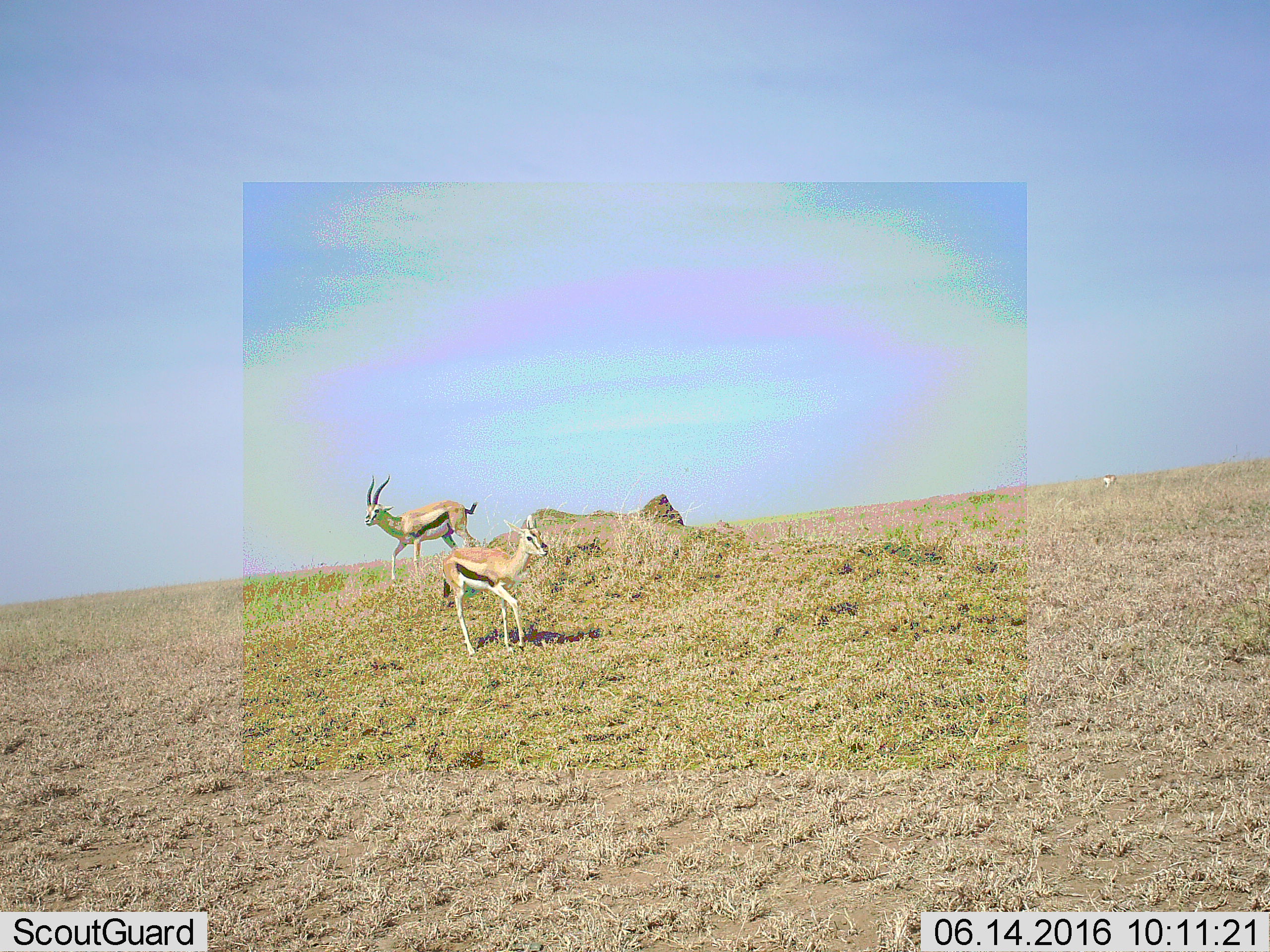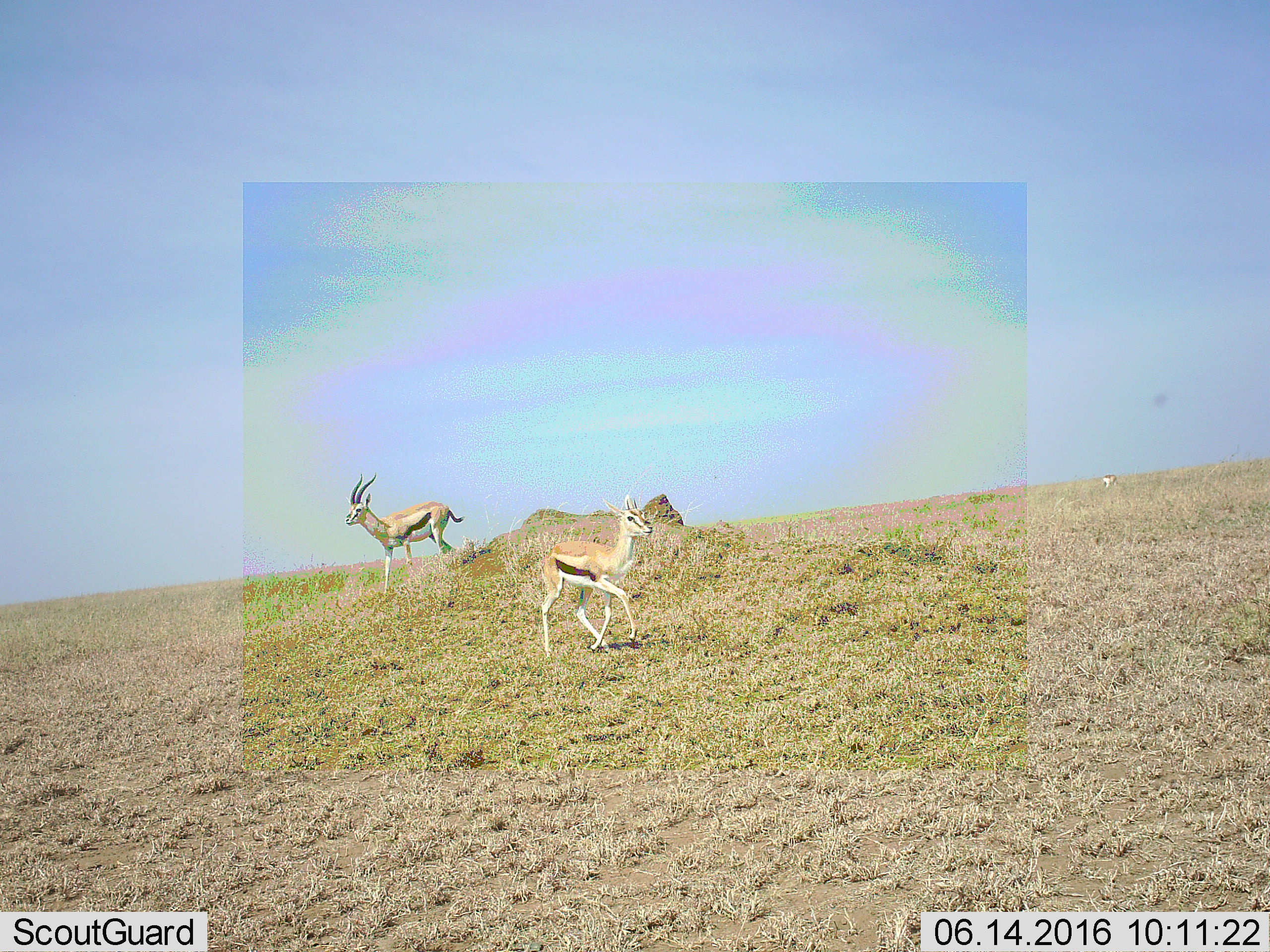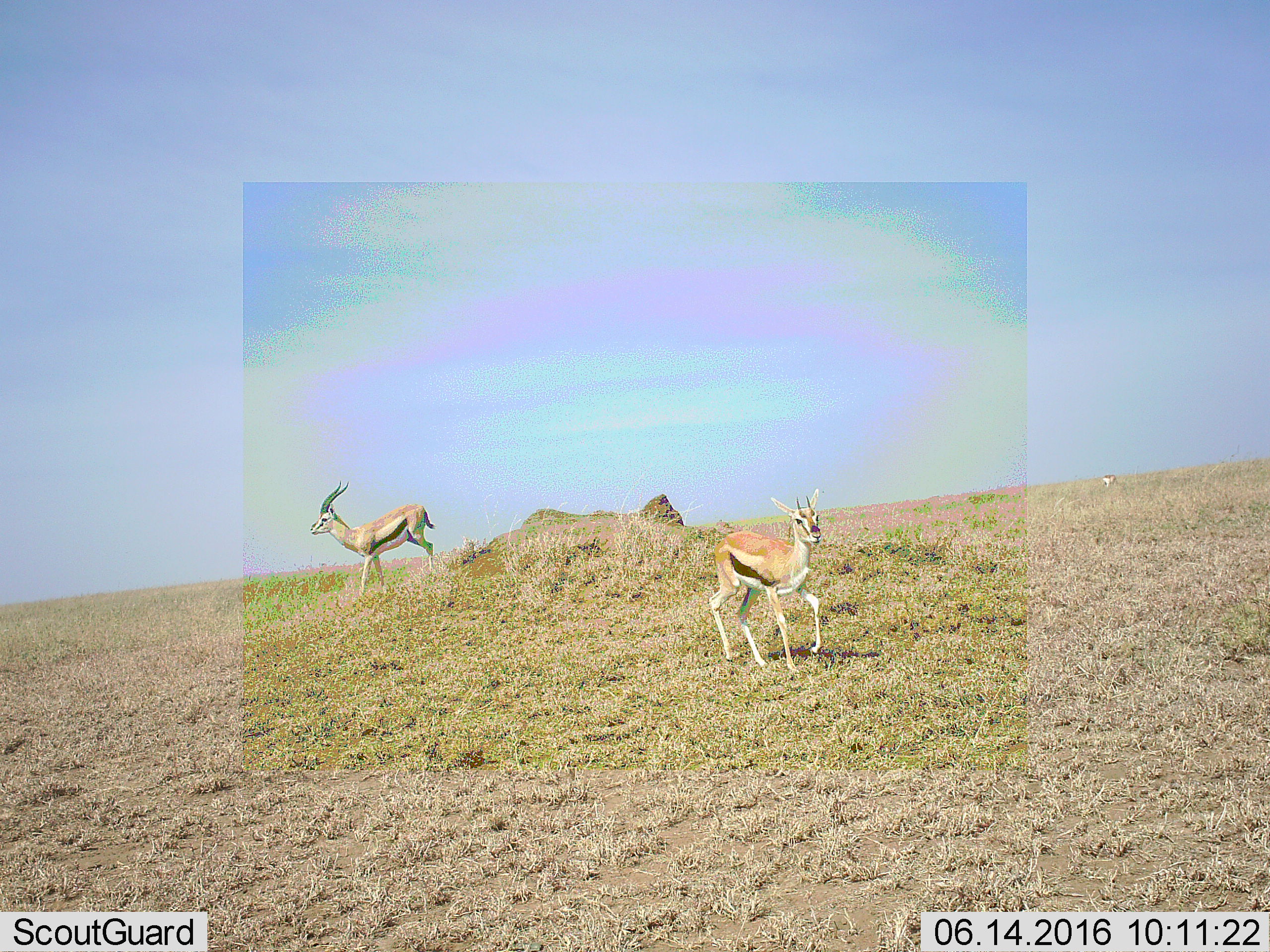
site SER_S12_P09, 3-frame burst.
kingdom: Animalia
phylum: Chordata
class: Mammalia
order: Artiodactyla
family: Bovidae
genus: Eudorcas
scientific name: Eudorcas thomsonii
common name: thomson's gazelle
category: gazellethomsons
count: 2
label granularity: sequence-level